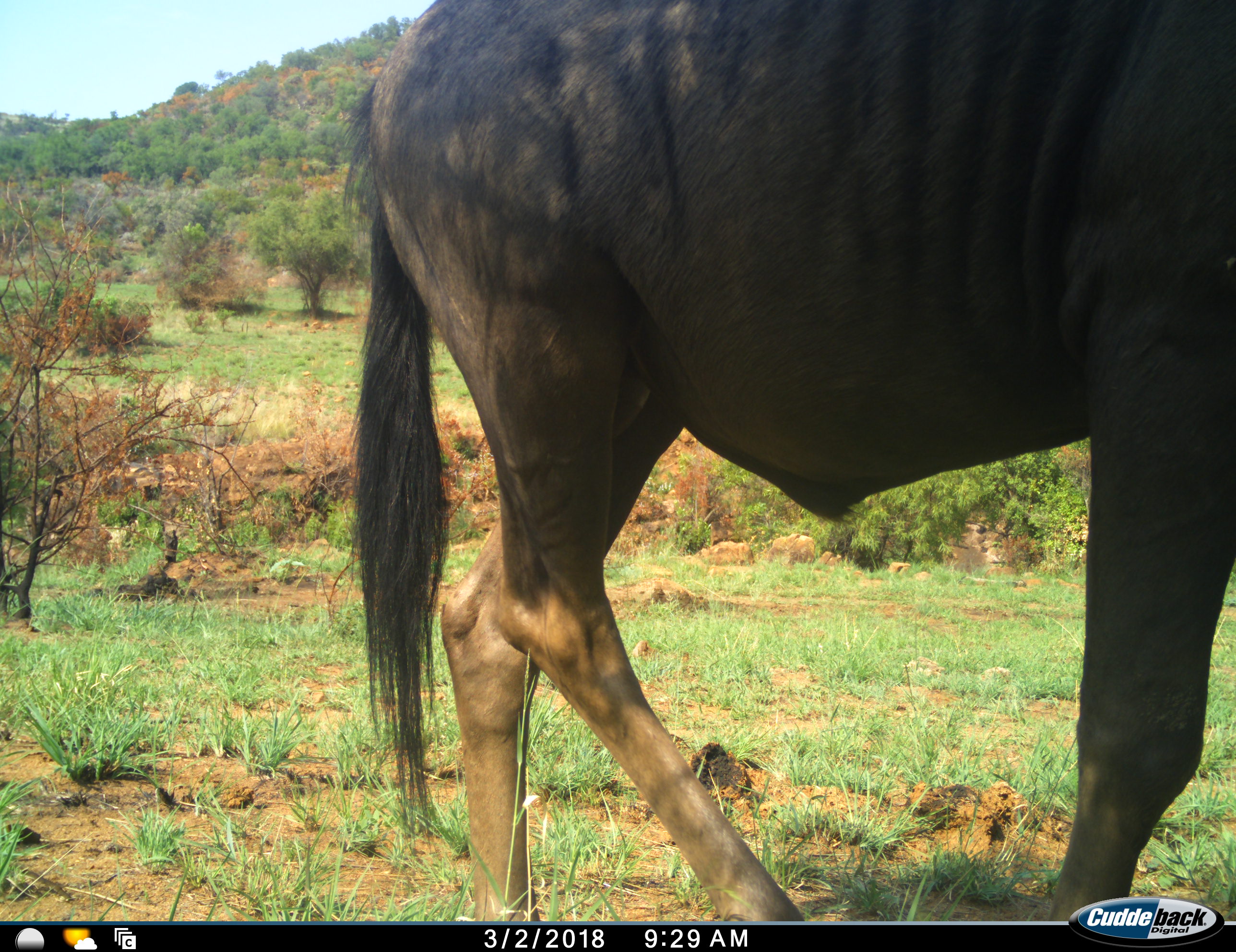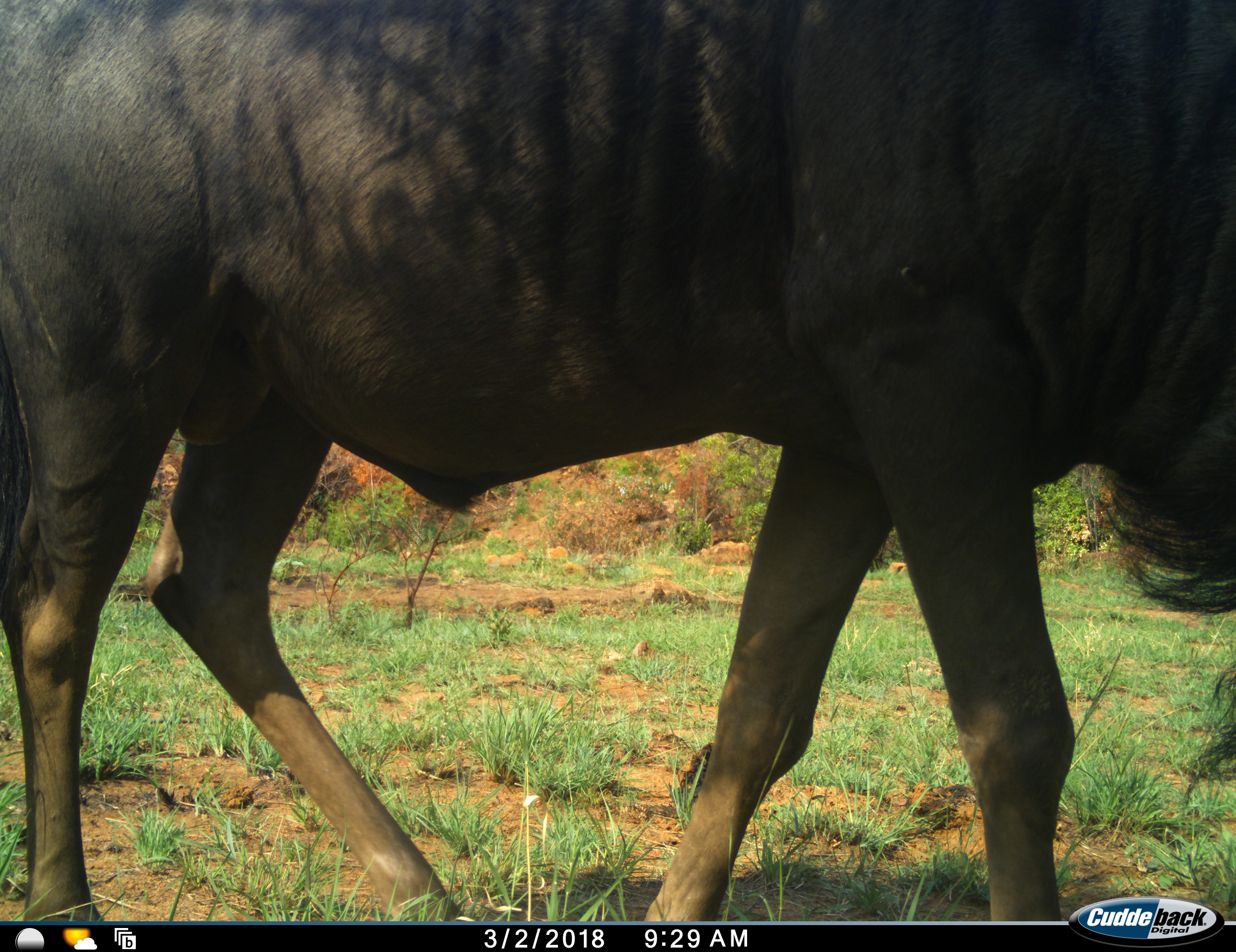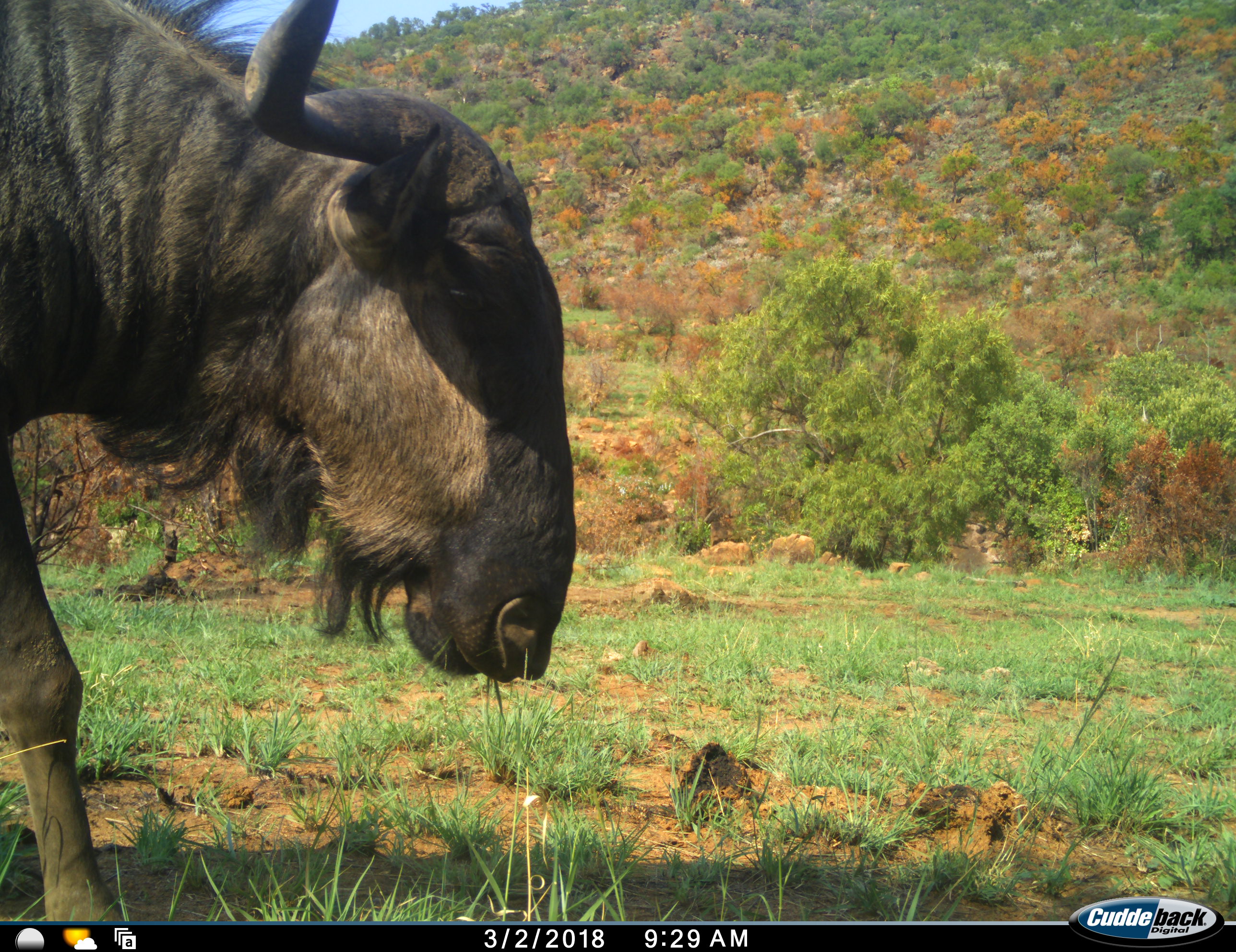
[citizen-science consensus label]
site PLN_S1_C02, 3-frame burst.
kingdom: Animalia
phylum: Chordata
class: Mammalia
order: Artiodactyla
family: Bovidae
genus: Connochaetes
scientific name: Connochaetes taurinus taurinus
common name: blue wildebeest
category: wildebeestblue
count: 1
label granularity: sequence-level